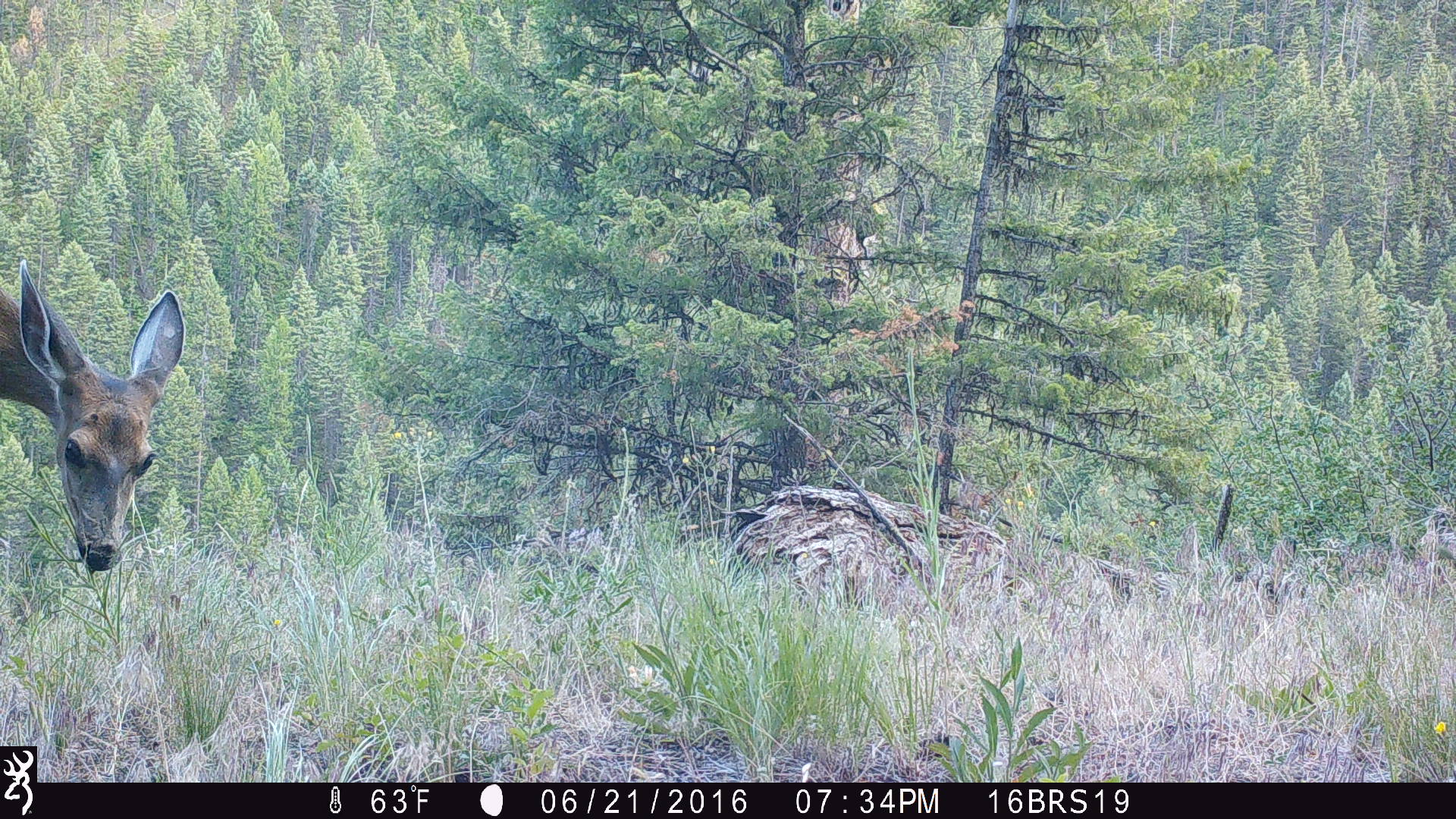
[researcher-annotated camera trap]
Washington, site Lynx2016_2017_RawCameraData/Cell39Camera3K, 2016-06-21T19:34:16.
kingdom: Animalia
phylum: Chordata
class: Mammalia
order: Artiodactyla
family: Cervidae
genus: Odocoileus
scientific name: Odocoileus hemionus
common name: mule deer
Odocoileus hemionus (mule deer). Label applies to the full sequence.